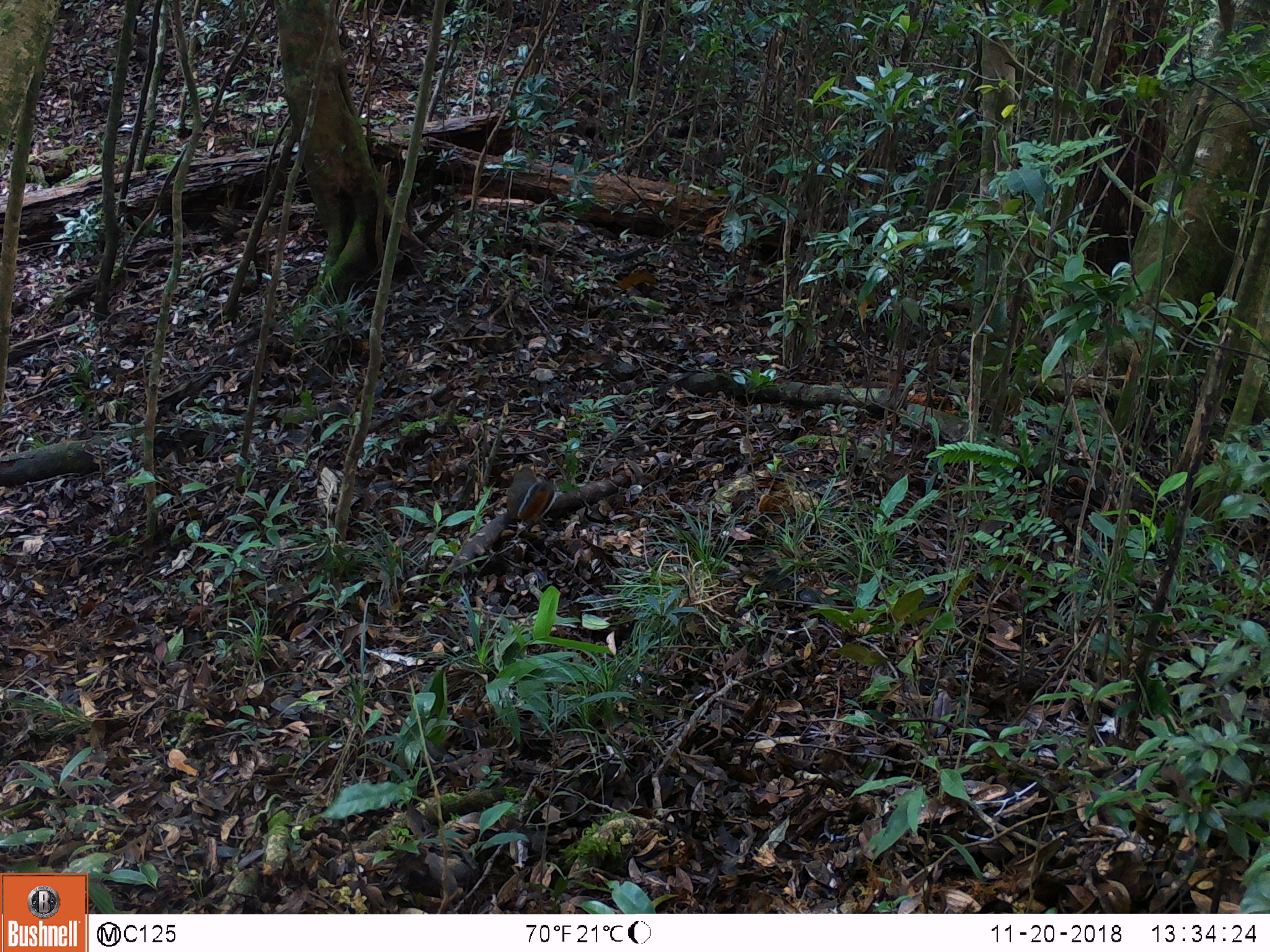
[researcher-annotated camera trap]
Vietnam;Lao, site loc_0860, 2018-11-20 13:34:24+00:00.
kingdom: Animalia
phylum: Chordata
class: Mammalia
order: Rodentia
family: Sciuridae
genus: Dremomys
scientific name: Dremomys rufigenis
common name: red-cheeked squirrel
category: red cheeked squirrel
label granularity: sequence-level